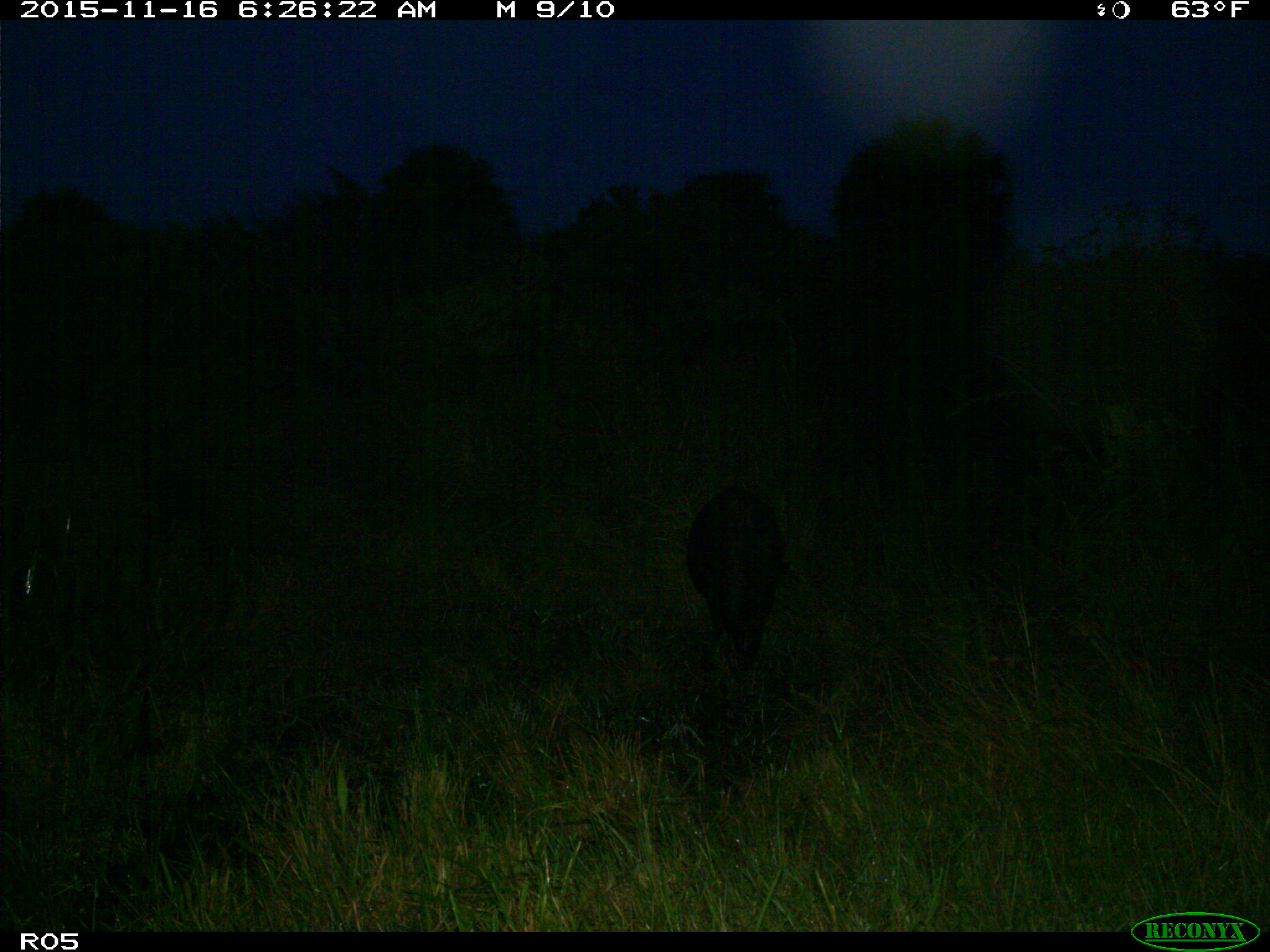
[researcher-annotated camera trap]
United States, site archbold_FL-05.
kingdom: Animalia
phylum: Chordata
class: Mammalia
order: Artiodactyla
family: Suidae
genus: Sus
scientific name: Sus scrofa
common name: wild boar